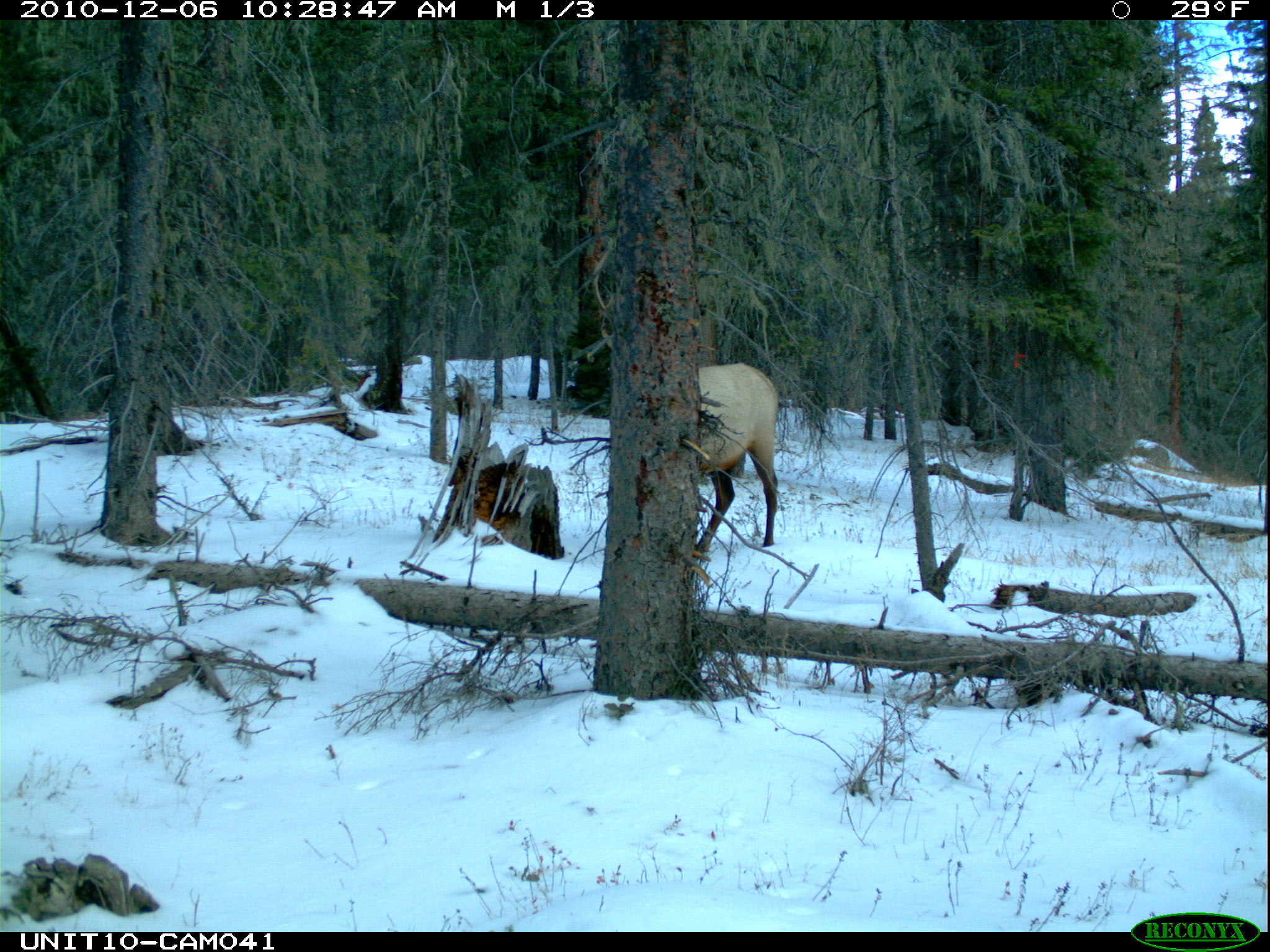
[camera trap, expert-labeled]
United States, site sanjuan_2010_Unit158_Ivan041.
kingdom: Animalia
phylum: Chordata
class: Mammalia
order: Artiodactyla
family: Cervidae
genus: Cervus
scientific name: Cervus elaphus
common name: red deer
Cervus elaphus (red deer).